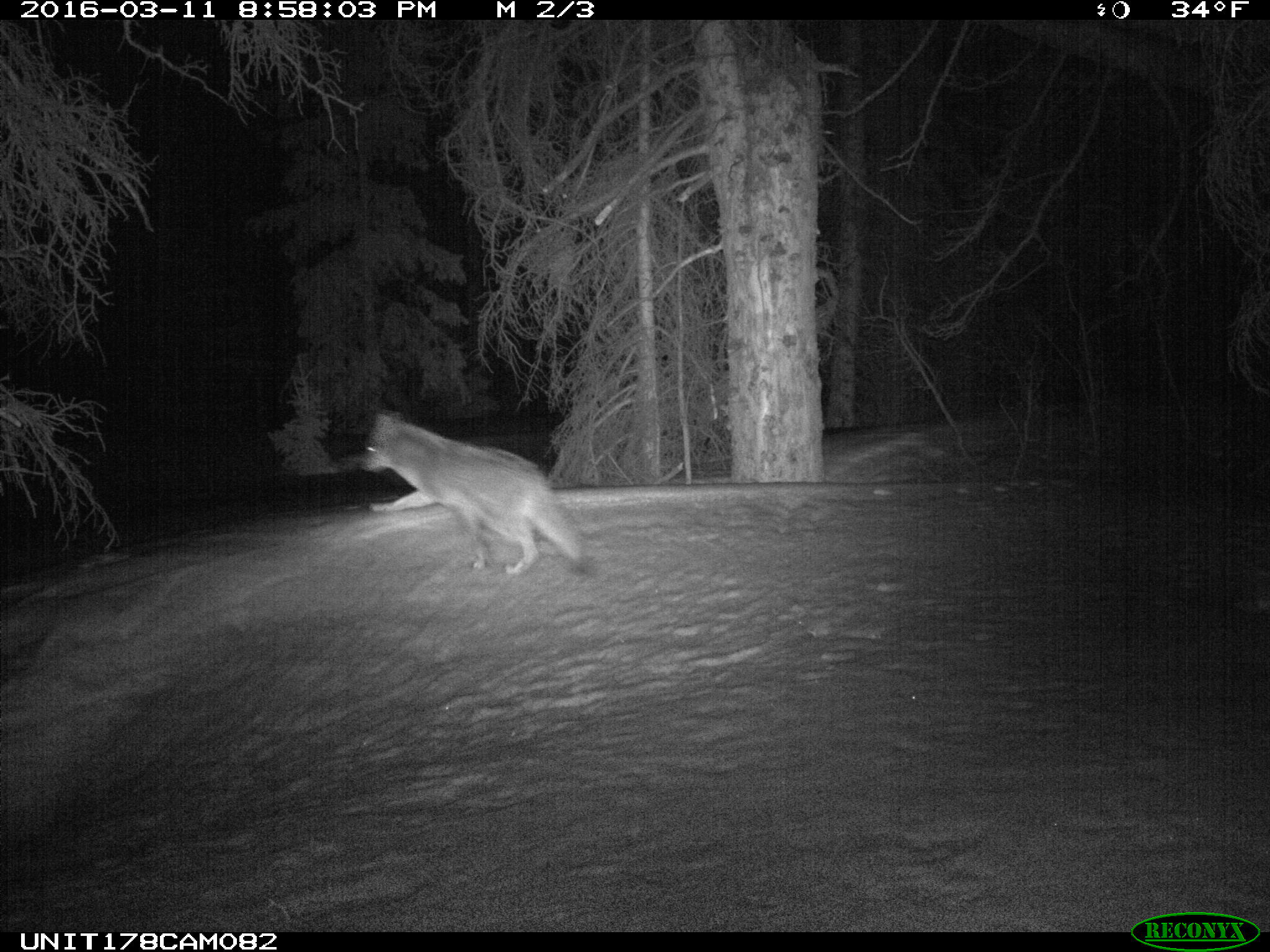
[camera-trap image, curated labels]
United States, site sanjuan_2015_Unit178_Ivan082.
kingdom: Animalia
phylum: Chordata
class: Mammalia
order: Carnivora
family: Canidae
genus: Canis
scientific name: Canis latrans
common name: coyote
Canis latrans (coyote).